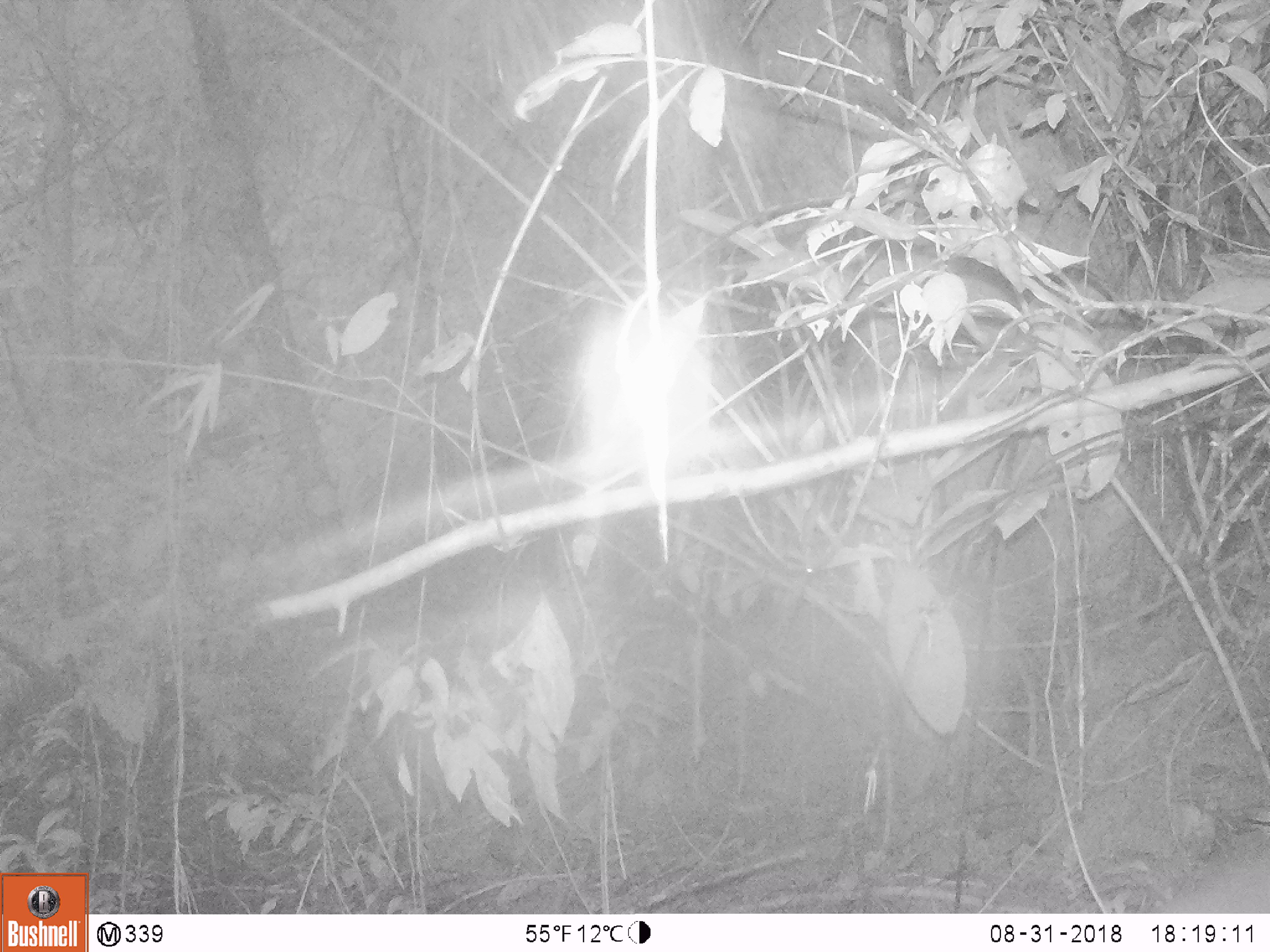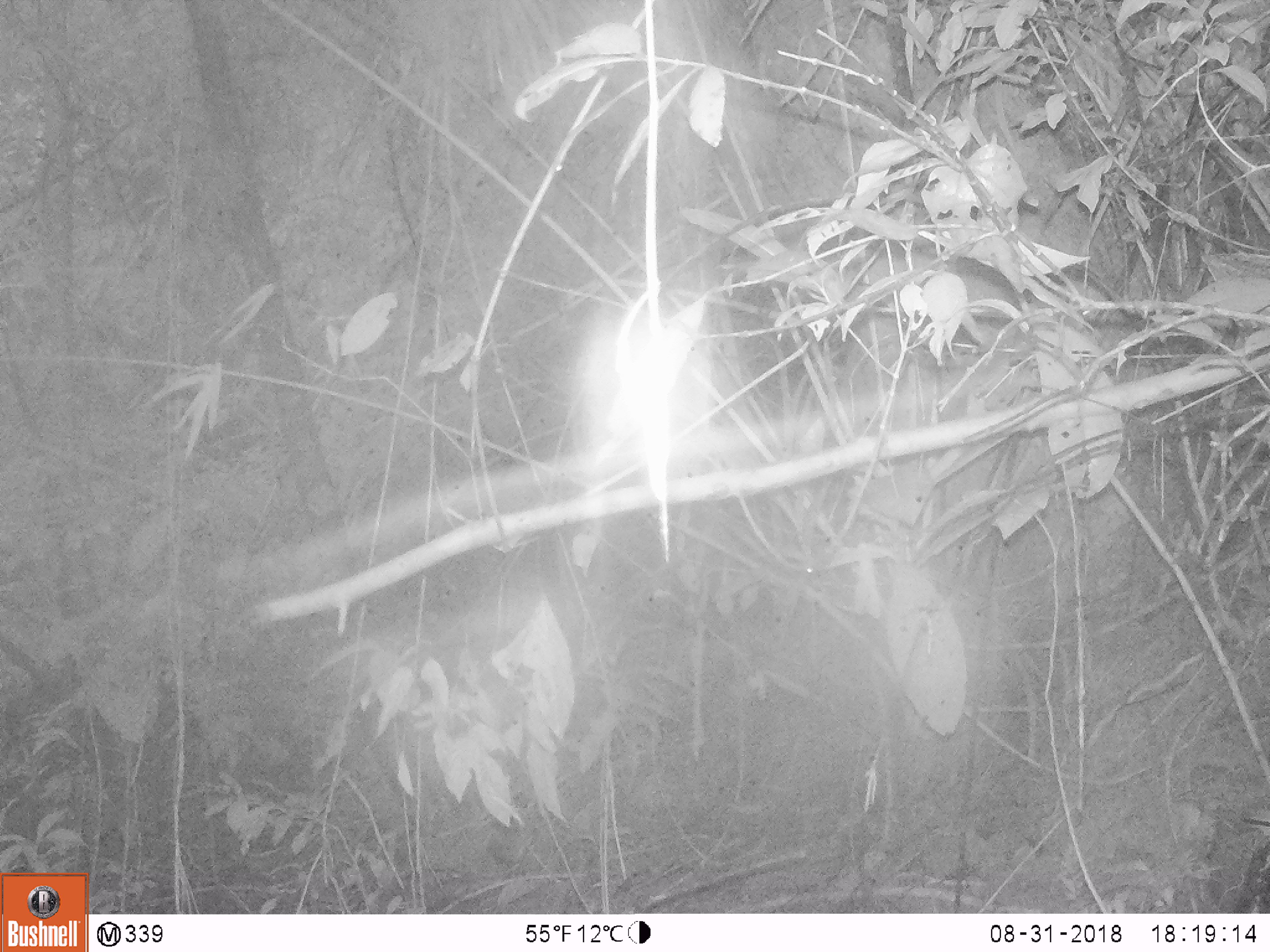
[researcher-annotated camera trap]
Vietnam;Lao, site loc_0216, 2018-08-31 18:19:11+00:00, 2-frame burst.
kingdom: Animalia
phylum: Chordata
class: Mammalia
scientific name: Mammalia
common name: mammal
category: unidentified small mammal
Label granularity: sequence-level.